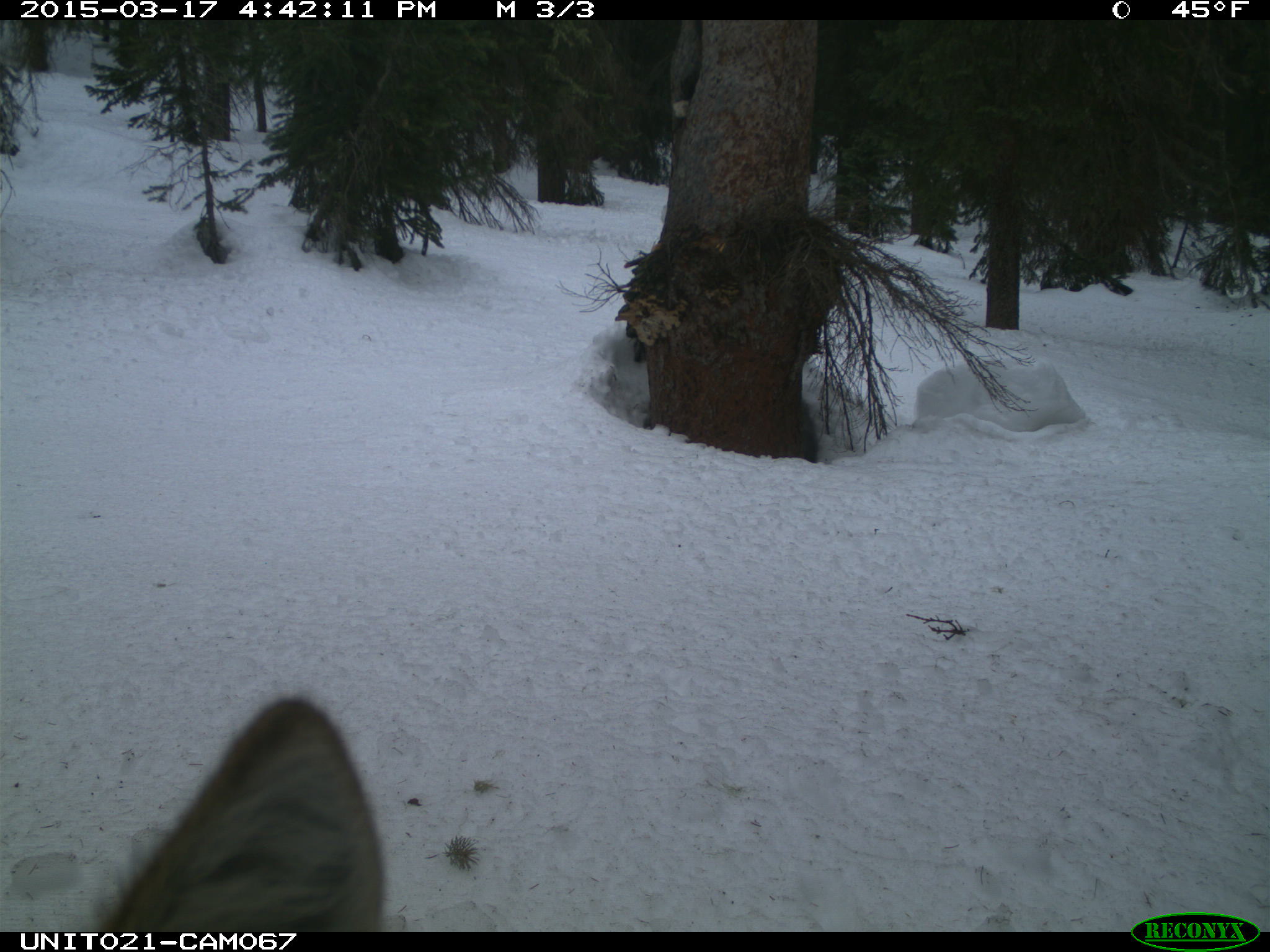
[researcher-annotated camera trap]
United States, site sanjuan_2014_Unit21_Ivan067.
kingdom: Animalia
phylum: Chordata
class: Mammalia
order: Carnivora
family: Canidae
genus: Canis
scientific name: Canis latrans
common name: coyote